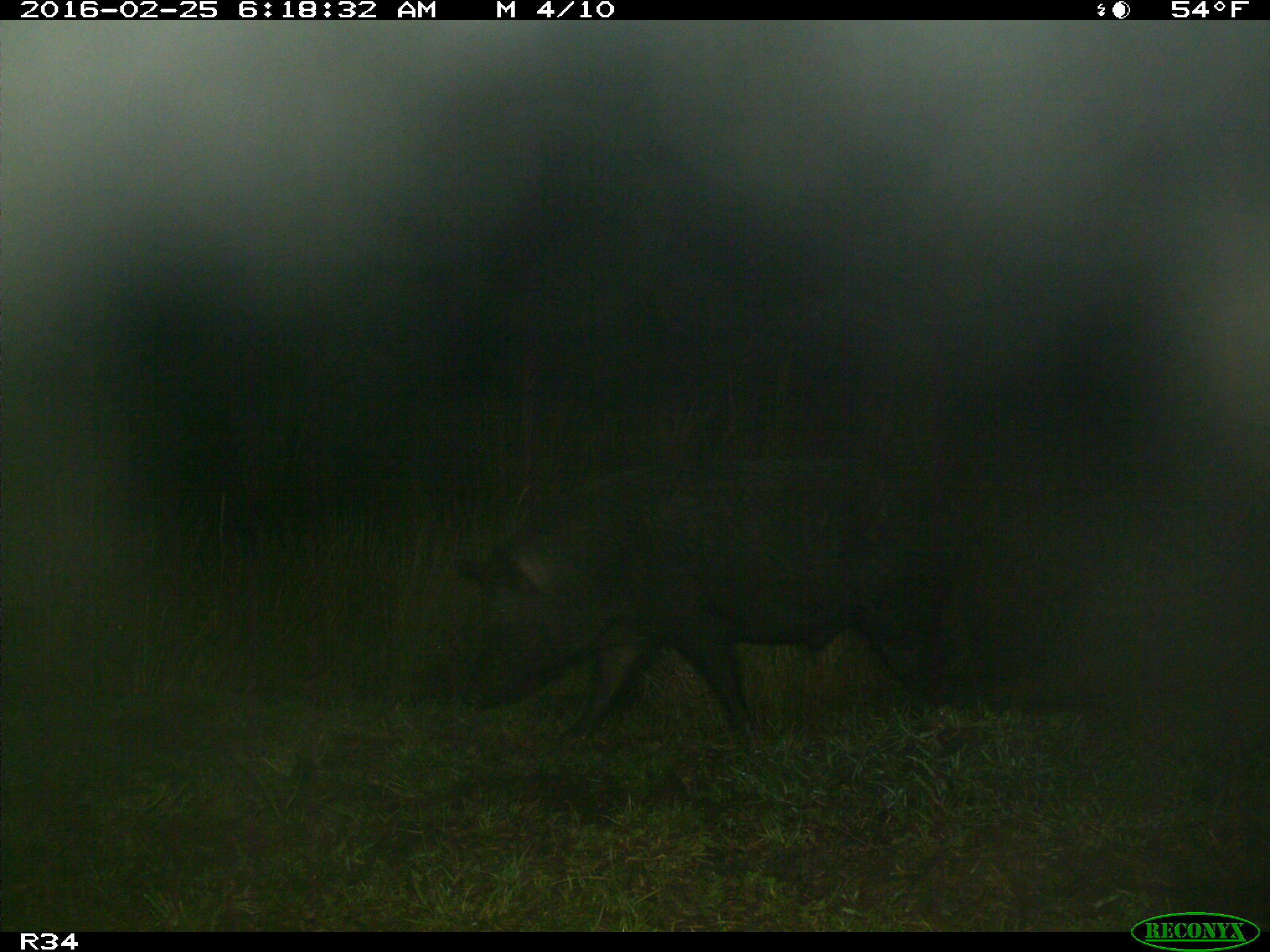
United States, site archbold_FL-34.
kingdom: Animalia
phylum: Chordata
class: Mammalia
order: Artiodactyla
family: Suidae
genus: Sus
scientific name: Sus scrofa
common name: wild boar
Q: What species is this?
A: Sus scrofa (wild boar).